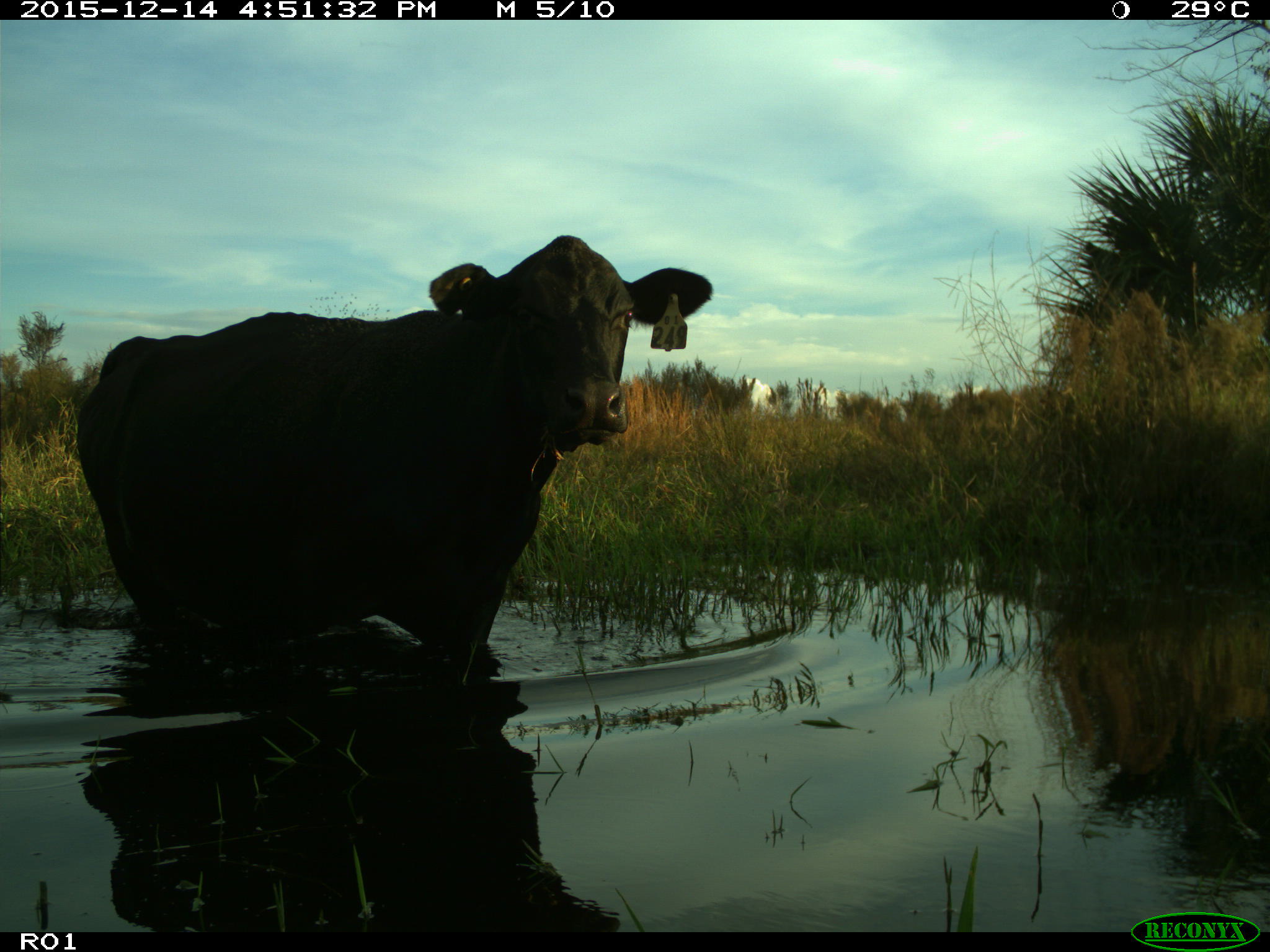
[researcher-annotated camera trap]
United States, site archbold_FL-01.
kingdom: Animalia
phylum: Chordata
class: Mammalia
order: Artiodactyla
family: Bovidae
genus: Bos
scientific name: Bos taurus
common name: domestic cow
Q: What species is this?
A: Bos taurus (domestic cow).